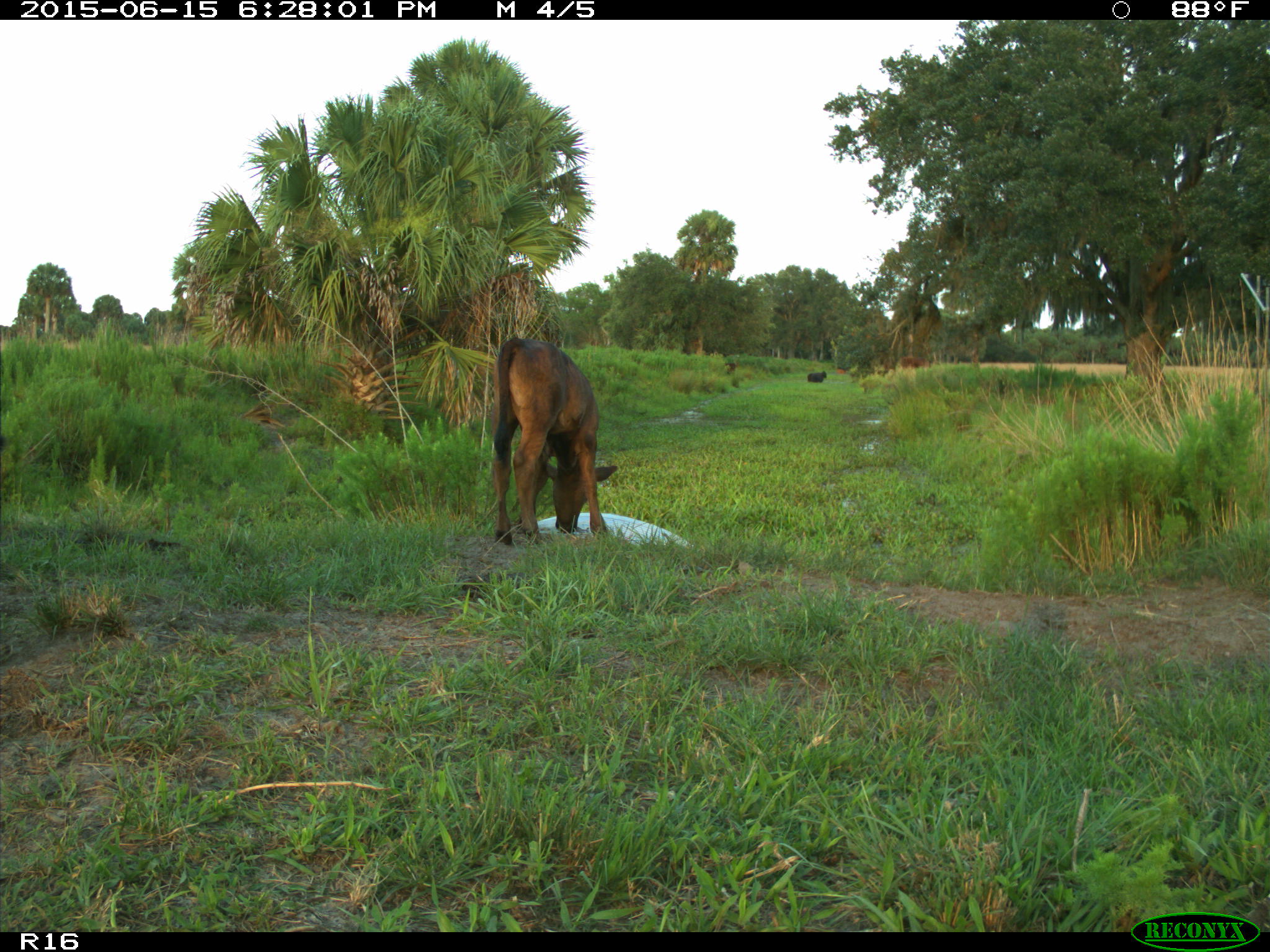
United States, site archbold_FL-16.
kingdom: Animalia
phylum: Chordata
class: Mammalia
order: Artiodactyla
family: Bovidae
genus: Bos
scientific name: Bos taurus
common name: domestic cow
Bos taurus (domestic cow).